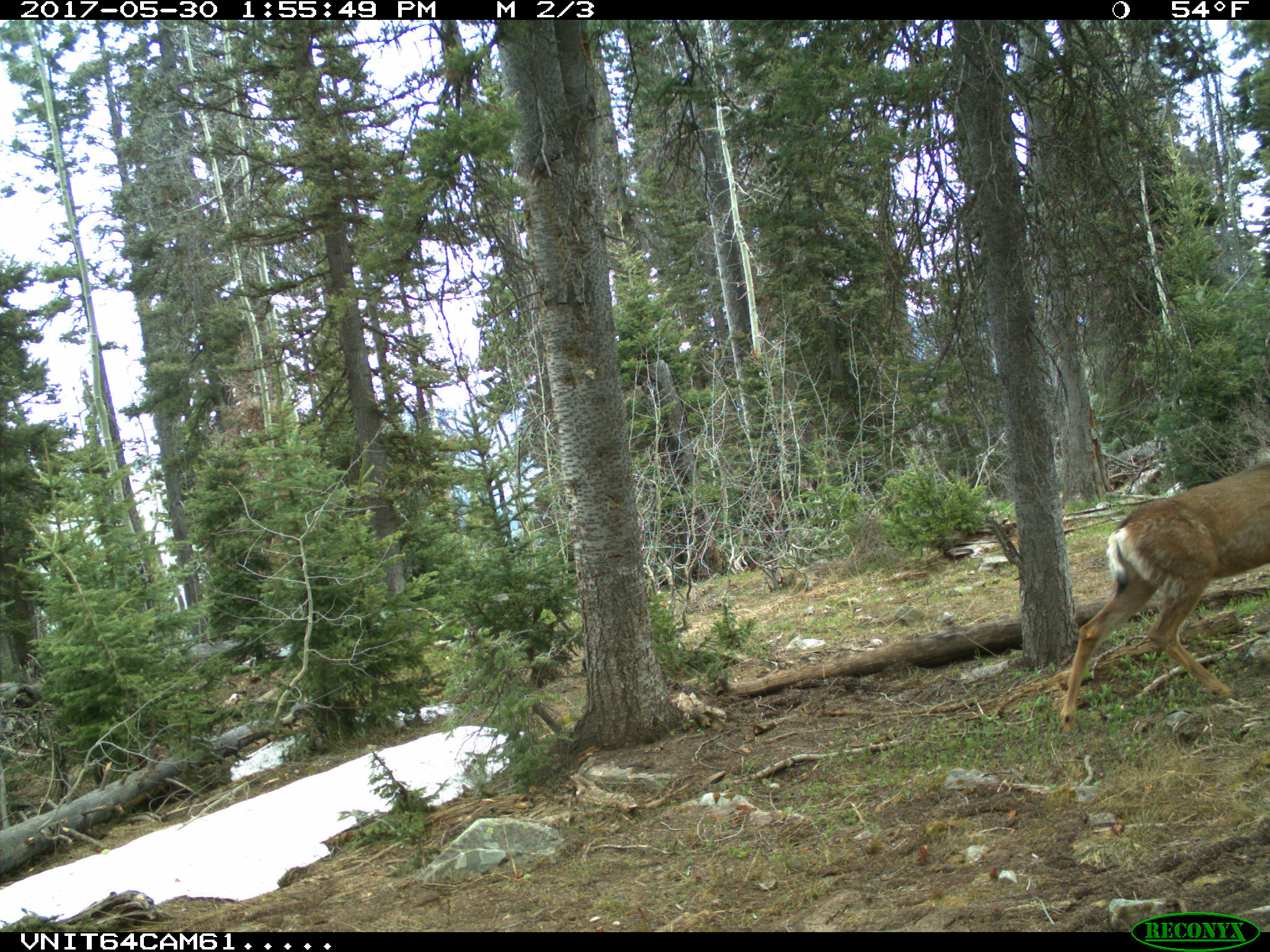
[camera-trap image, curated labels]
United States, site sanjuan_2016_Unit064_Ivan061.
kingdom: Animalia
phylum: Chordata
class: Mammalia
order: Artiodactyla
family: Cervidae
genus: Odocoileus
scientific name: Odocoileus hemionus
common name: mule deer